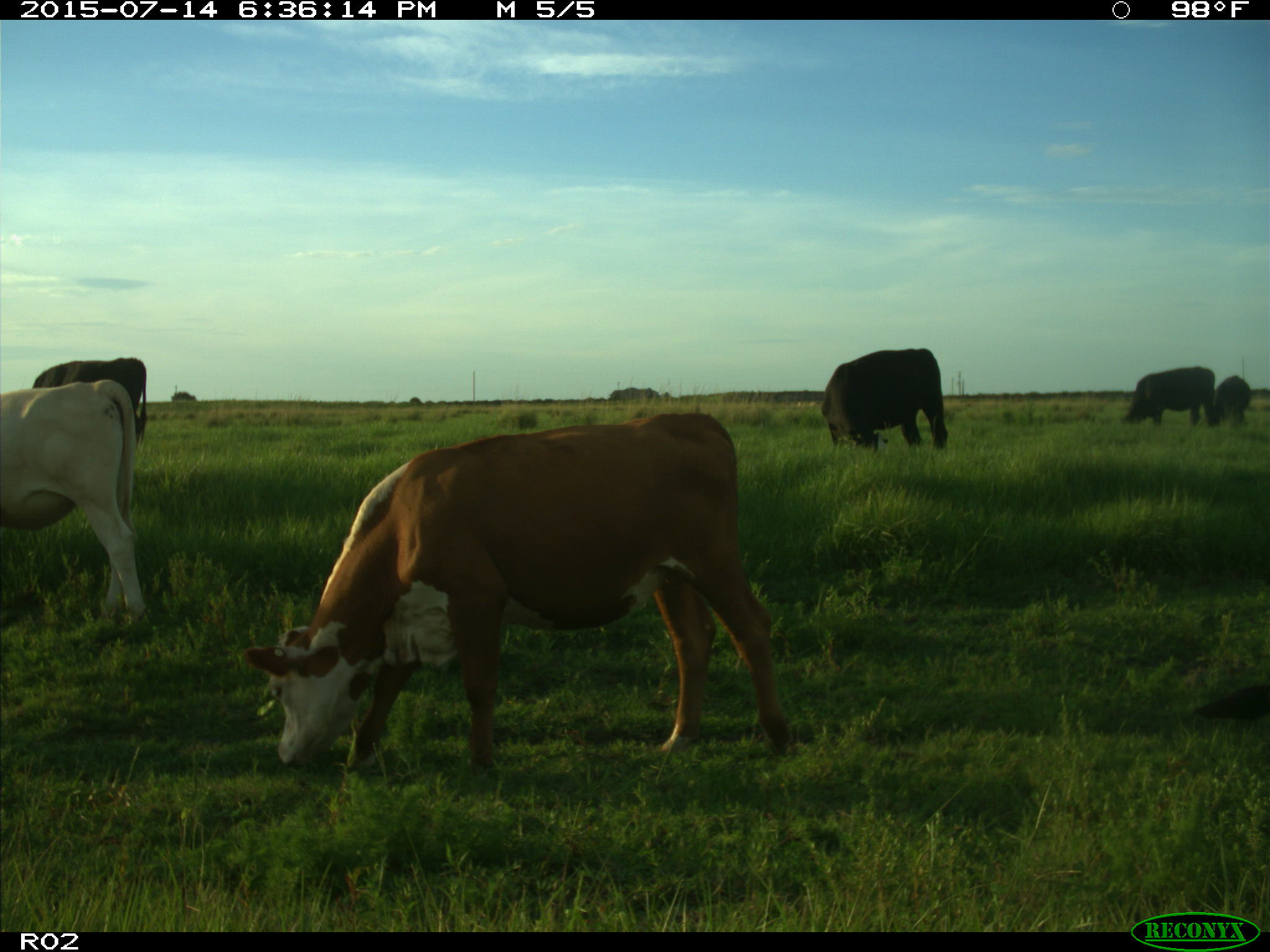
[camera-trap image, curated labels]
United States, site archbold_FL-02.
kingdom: Animalia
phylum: Chordata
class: Mammalia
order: Artiodactyla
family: Bovidae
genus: Bos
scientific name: Bos taurus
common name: domestic cow